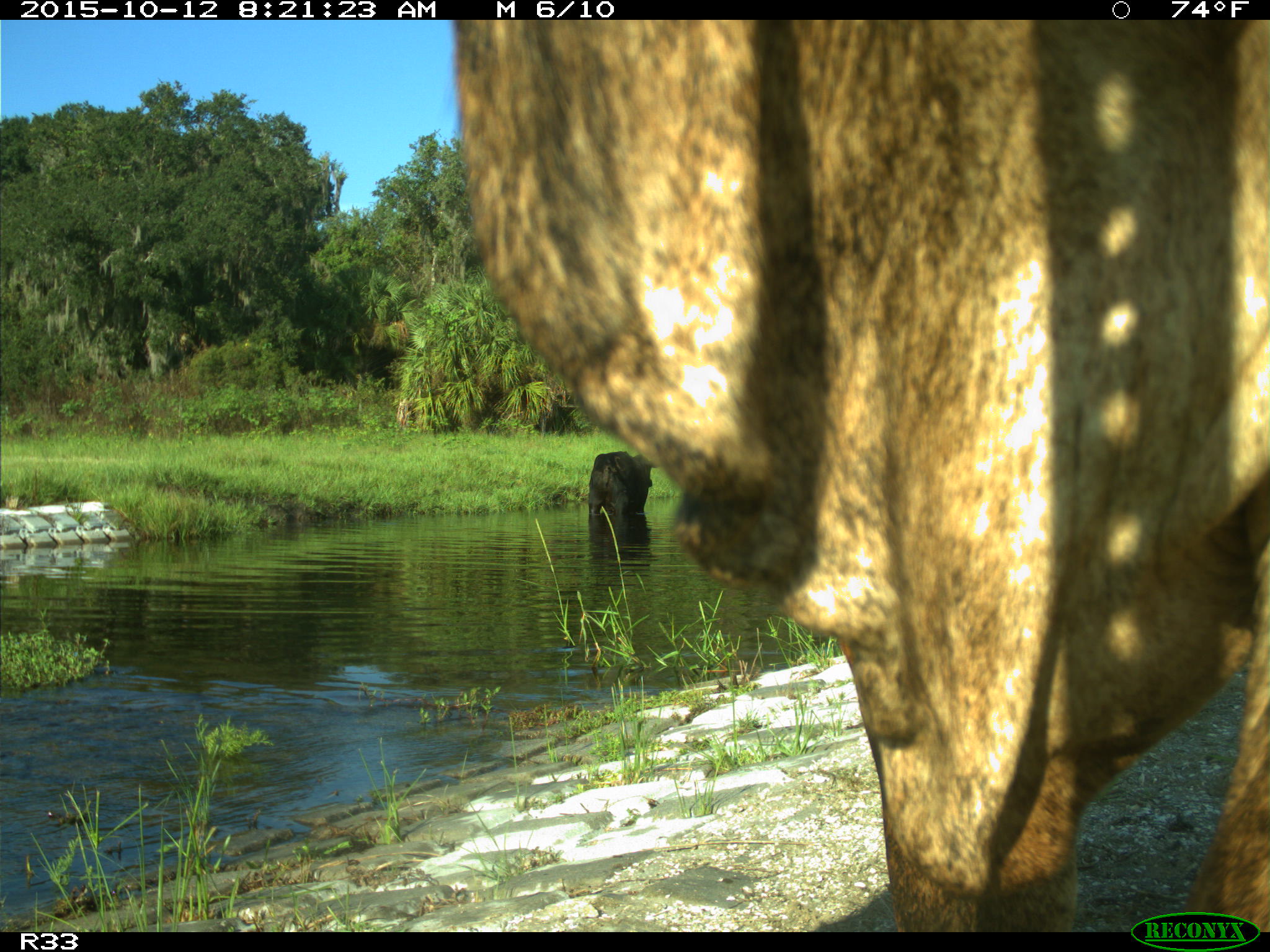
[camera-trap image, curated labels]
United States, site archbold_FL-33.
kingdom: Animalia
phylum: Chordata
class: Mammalia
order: Artiodactyla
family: Bovidae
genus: Bos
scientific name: Bos taurus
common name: domestic cow